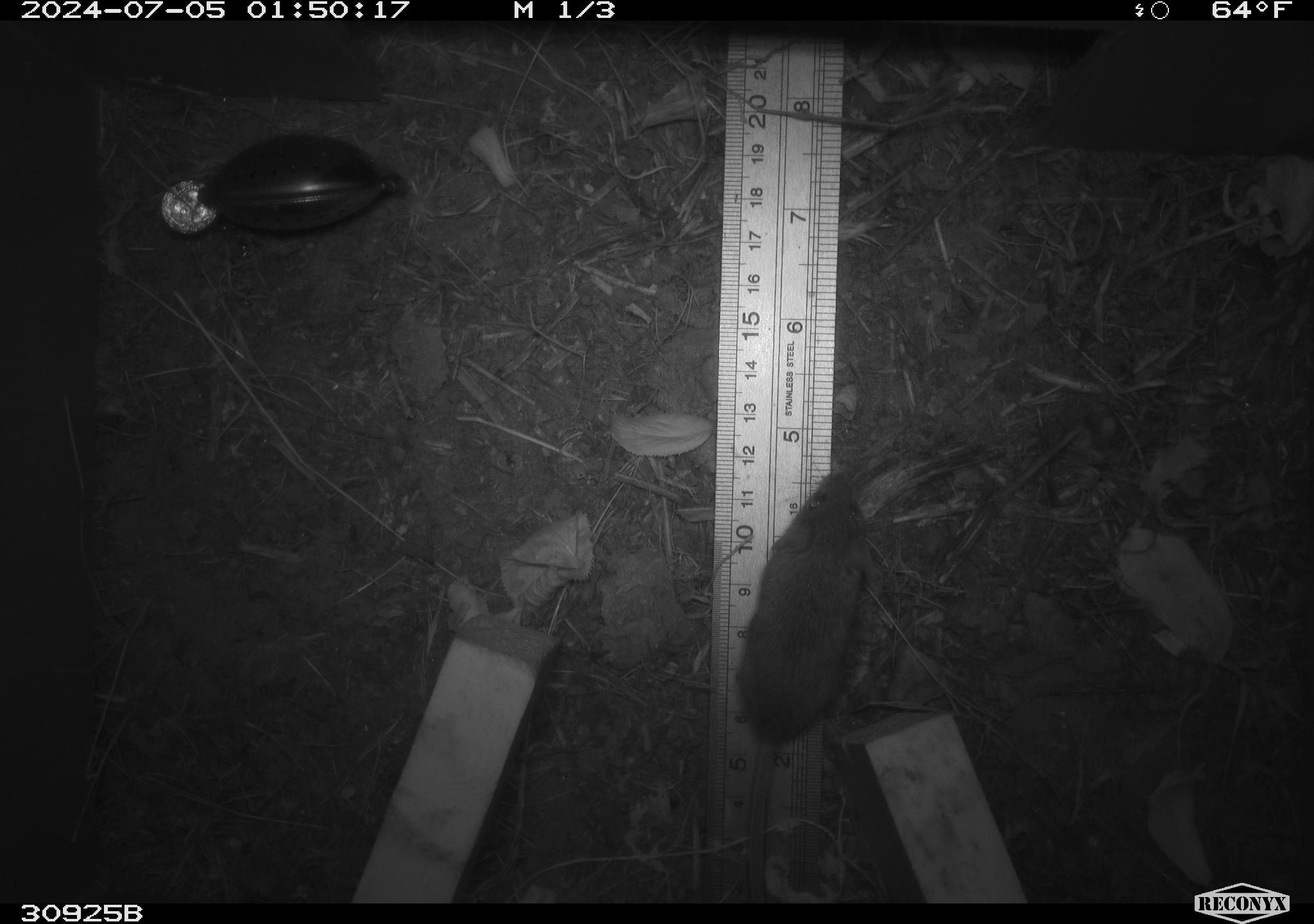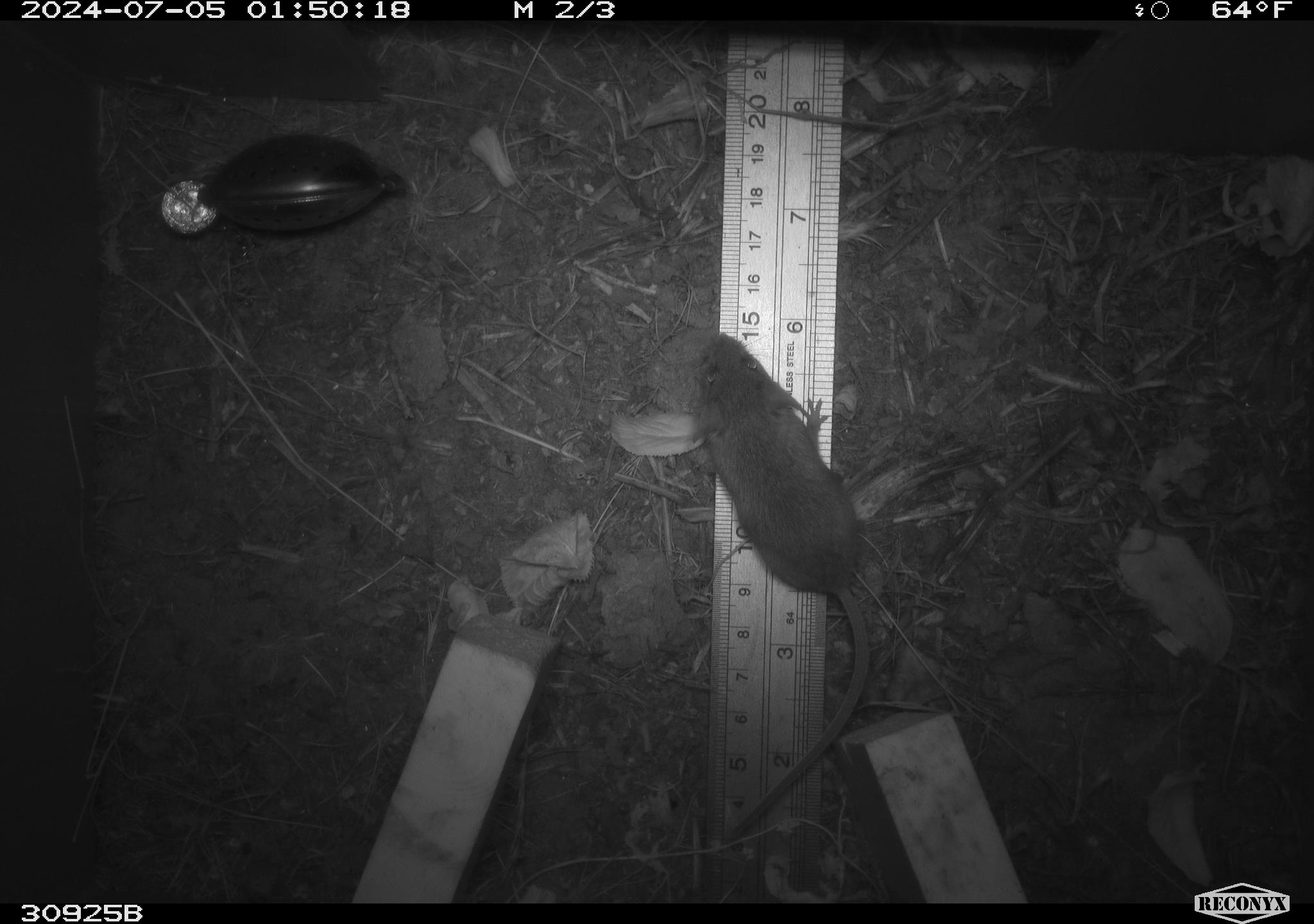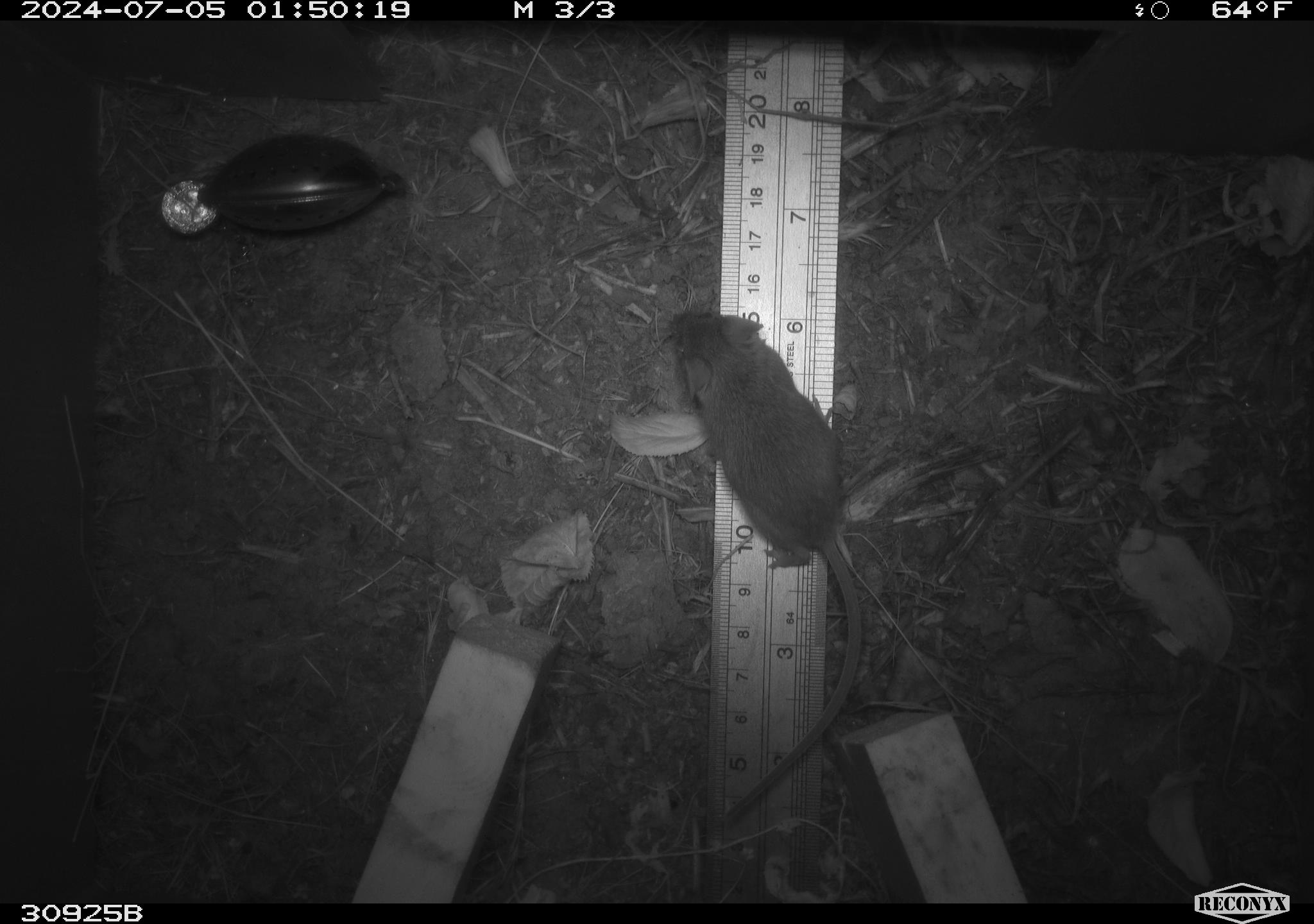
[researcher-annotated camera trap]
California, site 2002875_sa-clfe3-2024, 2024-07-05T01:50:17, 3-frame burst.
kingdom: Animalia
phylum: Chordata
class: Mammalia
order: Rodentia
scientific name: Rodentia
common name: mouse species